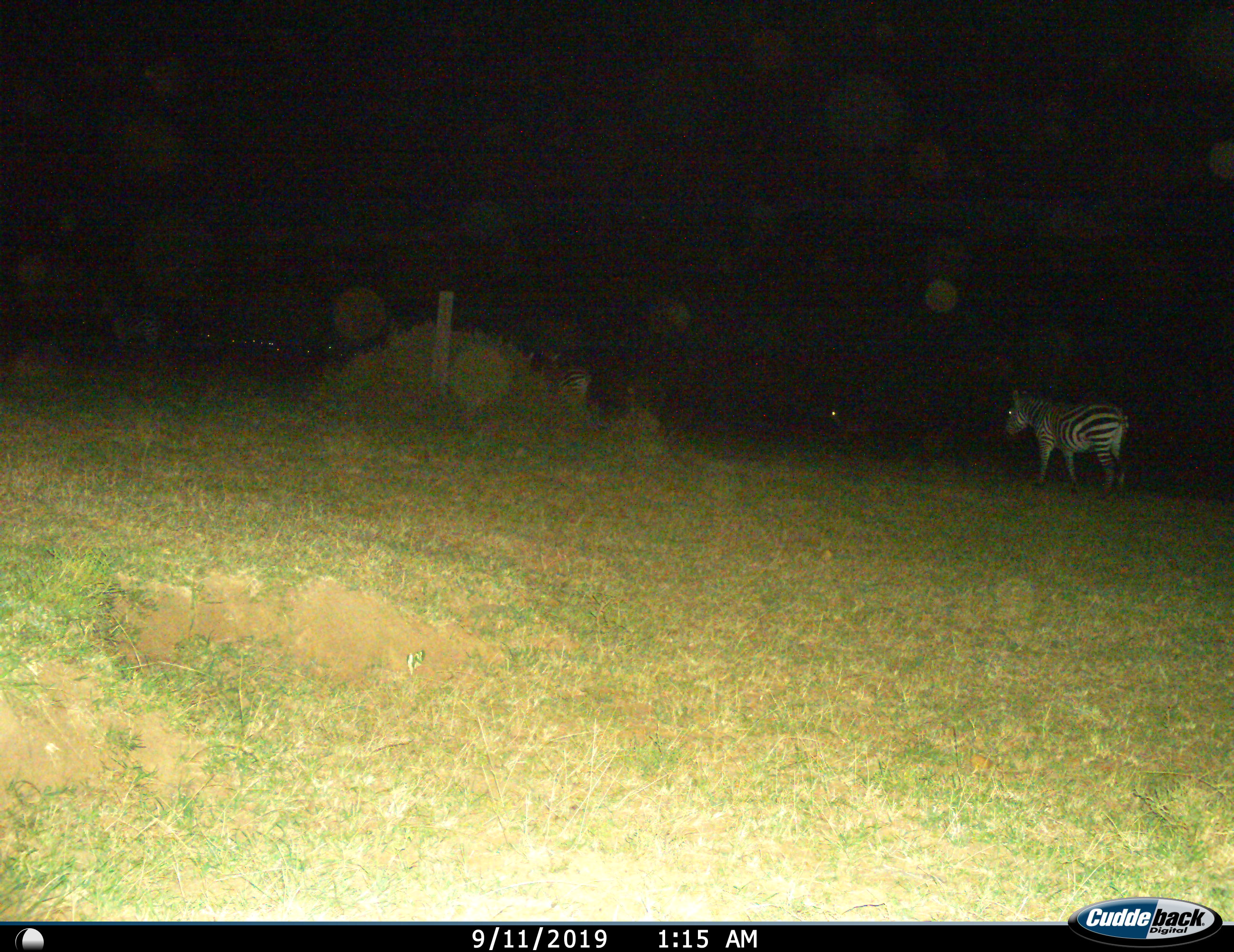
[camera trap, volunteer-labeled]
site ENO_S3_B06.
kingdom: Animalia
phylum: Chordata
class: Mammalia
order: Perissodactyla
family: Equidae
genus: Equus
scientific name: Equus quagga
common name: plains zebra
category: zebraplains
Zebraplains (plains zebra) (Equus quagga), count 2. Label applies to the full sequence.